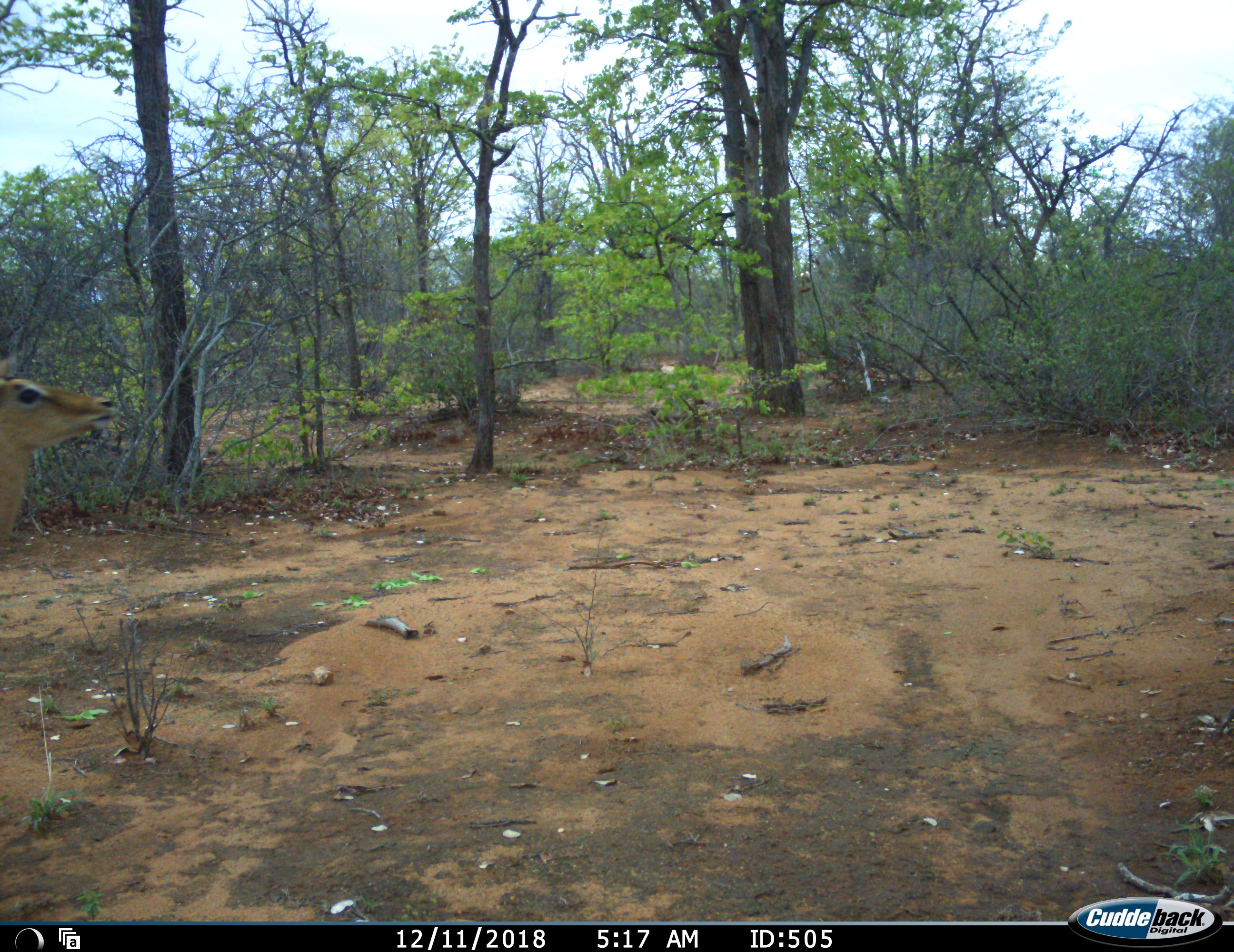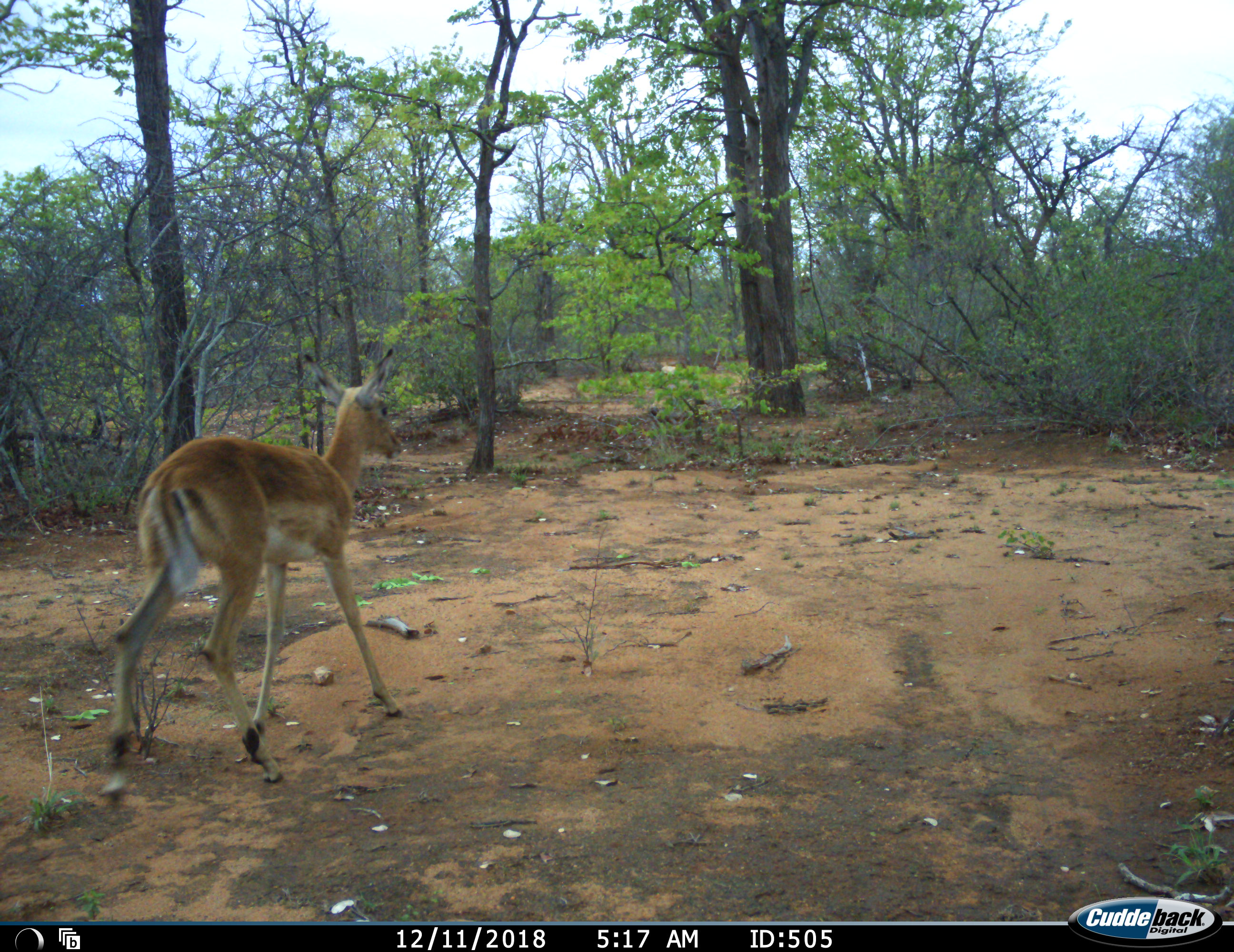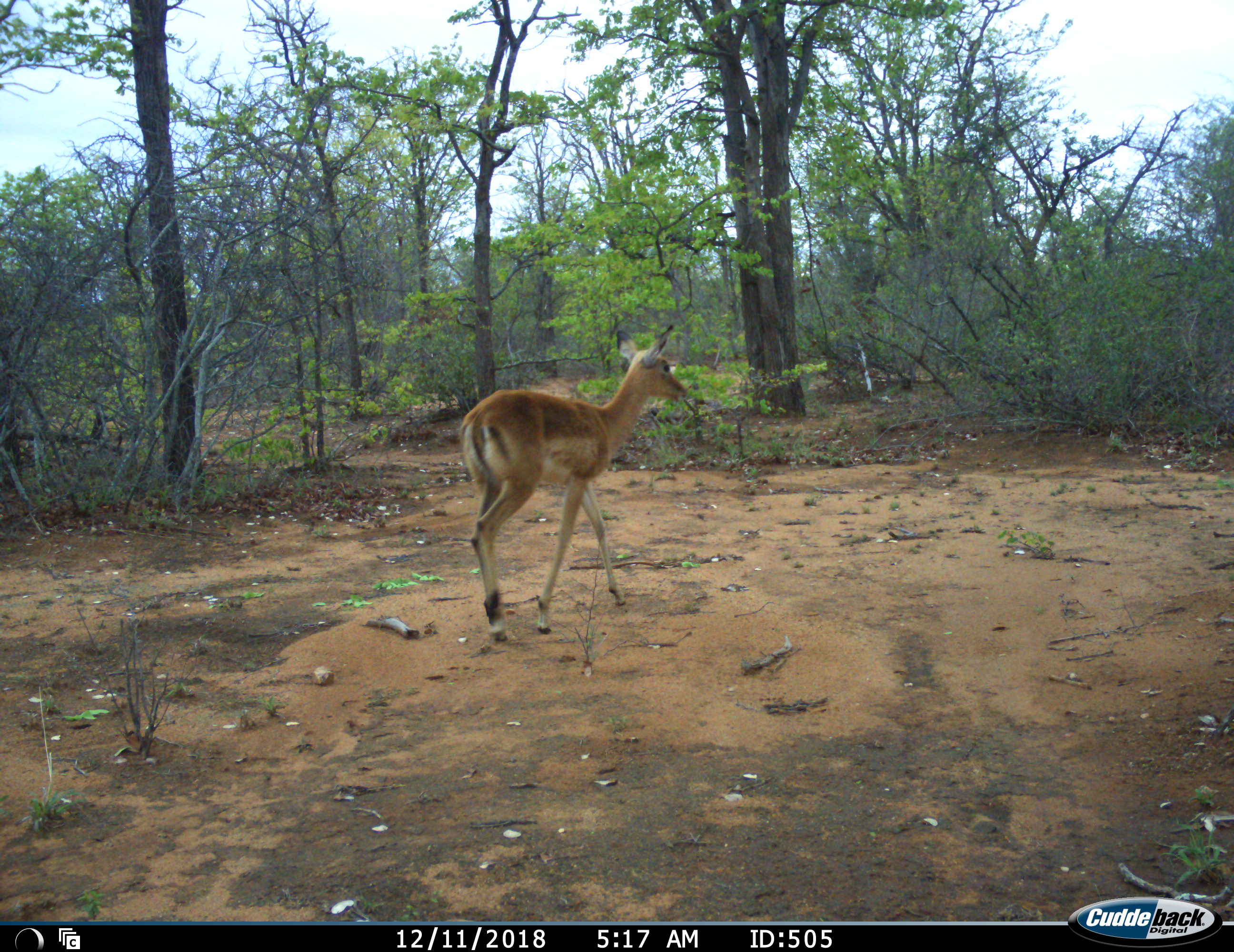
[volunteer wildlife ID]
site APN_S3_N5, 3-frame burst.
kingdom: Animalia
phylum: Chordata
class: Mammalia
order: Artiodactyla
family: Bovidae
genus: Aepyceros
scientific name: Aepyceros melampus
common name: impala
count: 1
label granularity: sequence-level